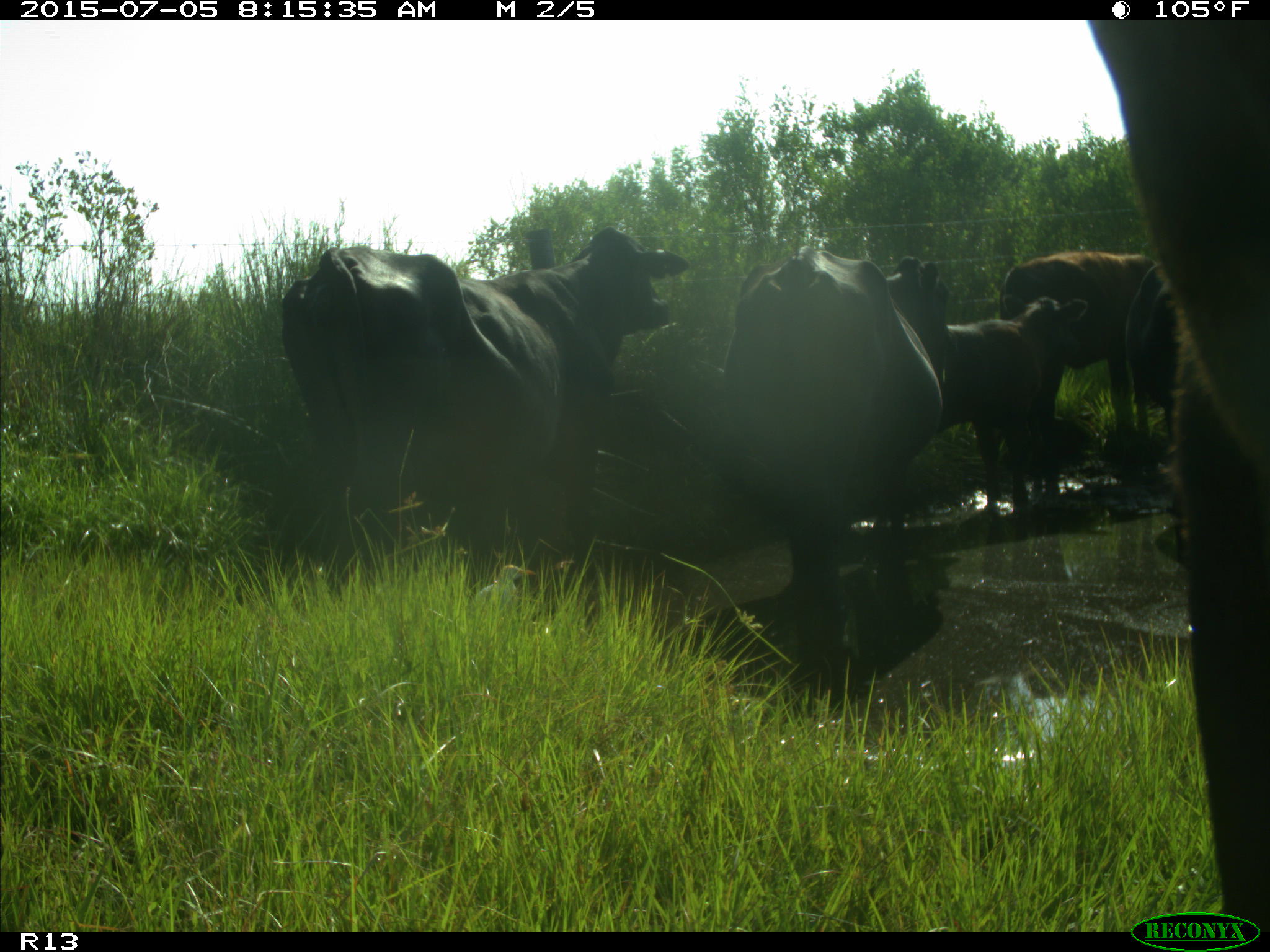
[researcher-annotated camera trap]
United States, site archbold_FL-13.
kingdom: Animalia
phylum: Chordata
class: Mammalia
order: Artiodactyla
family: Bovidae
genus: Bos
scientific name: Bos taurus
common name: domestic cow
Bos taurus (domestic cow).